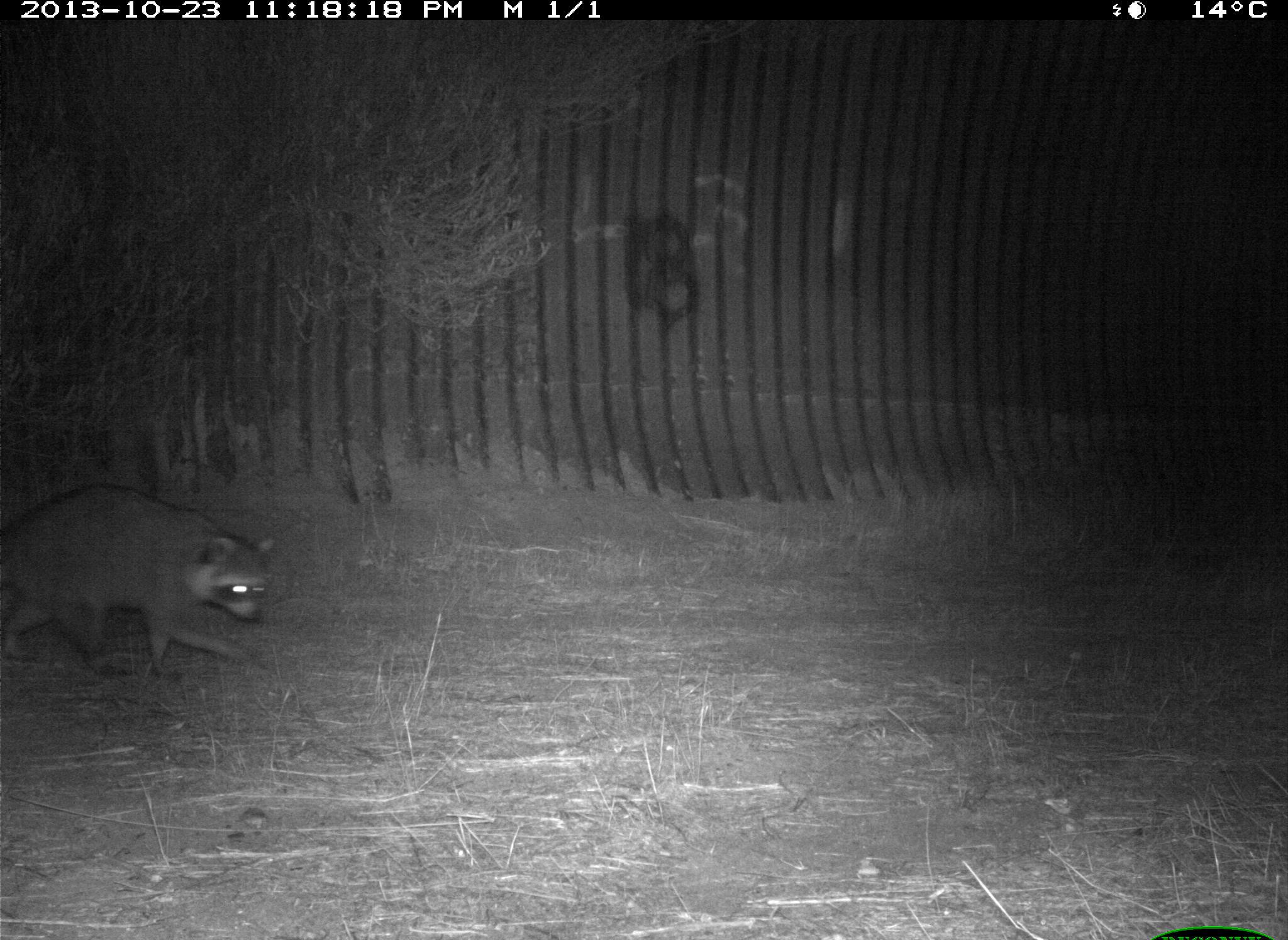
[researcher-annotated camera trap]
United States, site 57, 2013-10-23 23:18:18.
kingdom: Animalia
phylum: Chordata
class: Mammalia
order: Carnivora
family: Procyonidae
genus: Procyon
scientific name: Procyon lotor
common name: raccoon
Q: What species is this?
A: Raccoon (Procyon lotor).